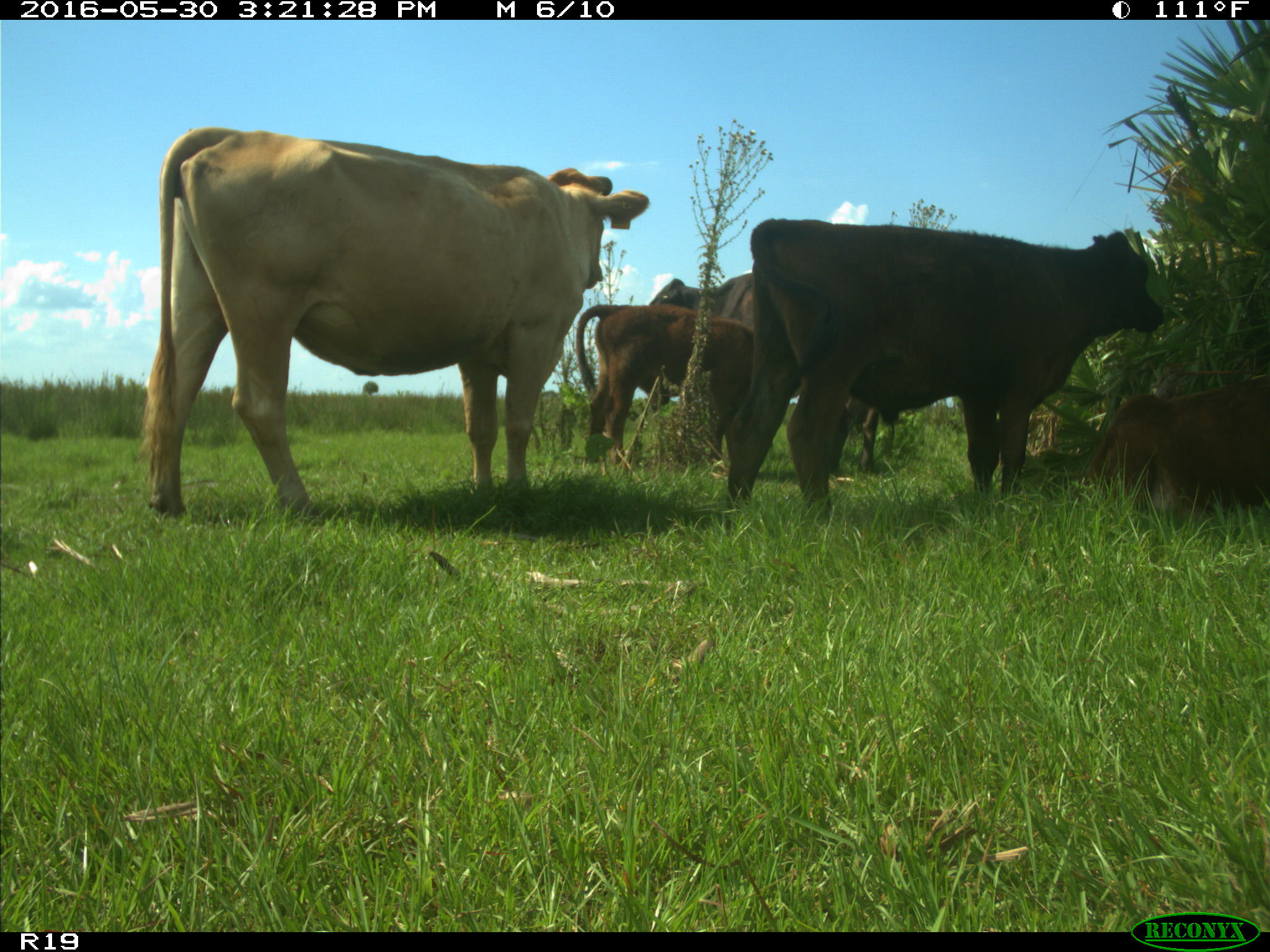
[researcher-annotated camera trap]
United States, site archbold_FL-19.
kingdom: Animalia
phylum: Chordata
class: Mammalia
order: Artiodactyla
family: Bovidae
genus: Bos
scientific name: Bos taurus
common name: domestic cow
Bos taurus (domestic cow).